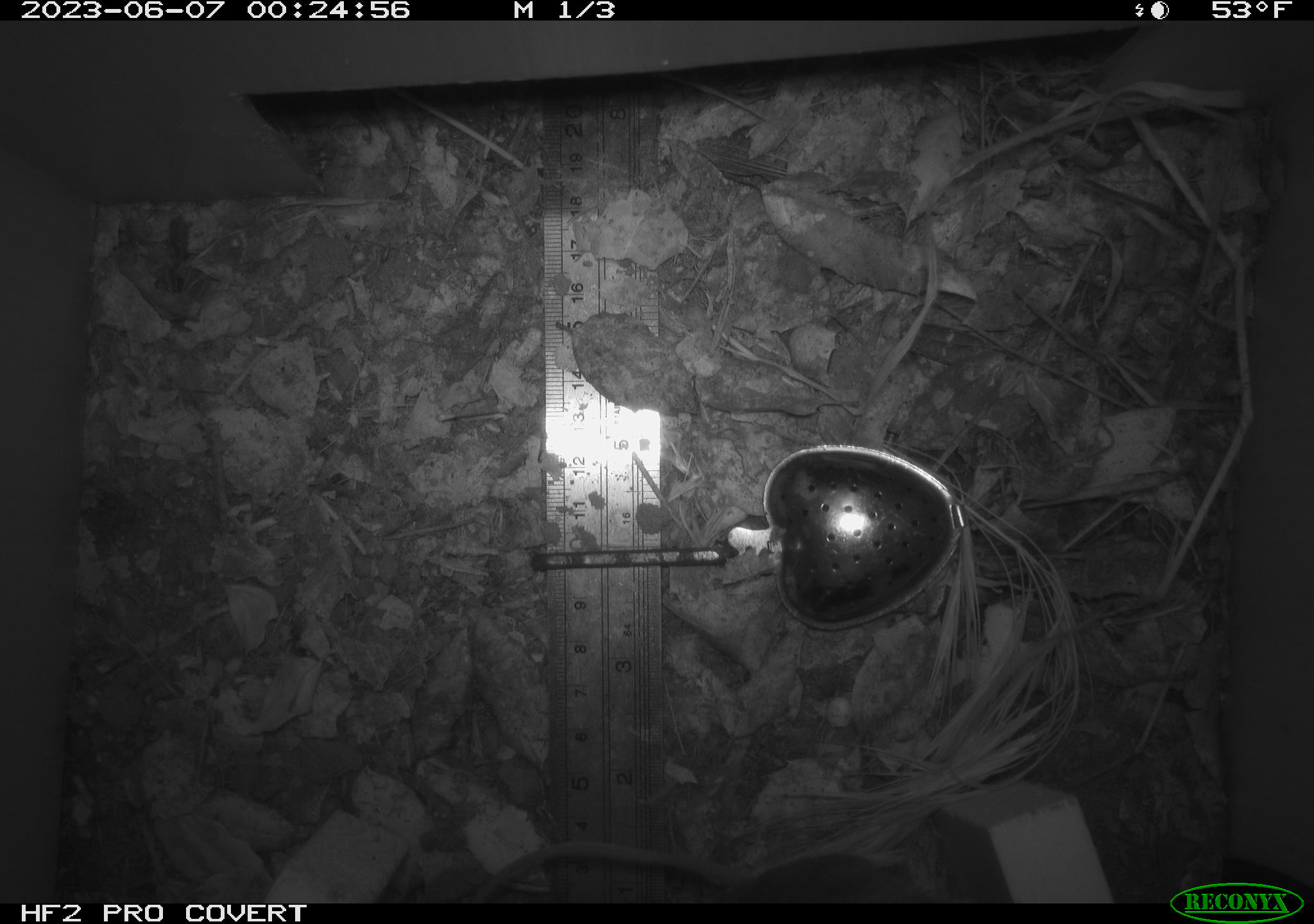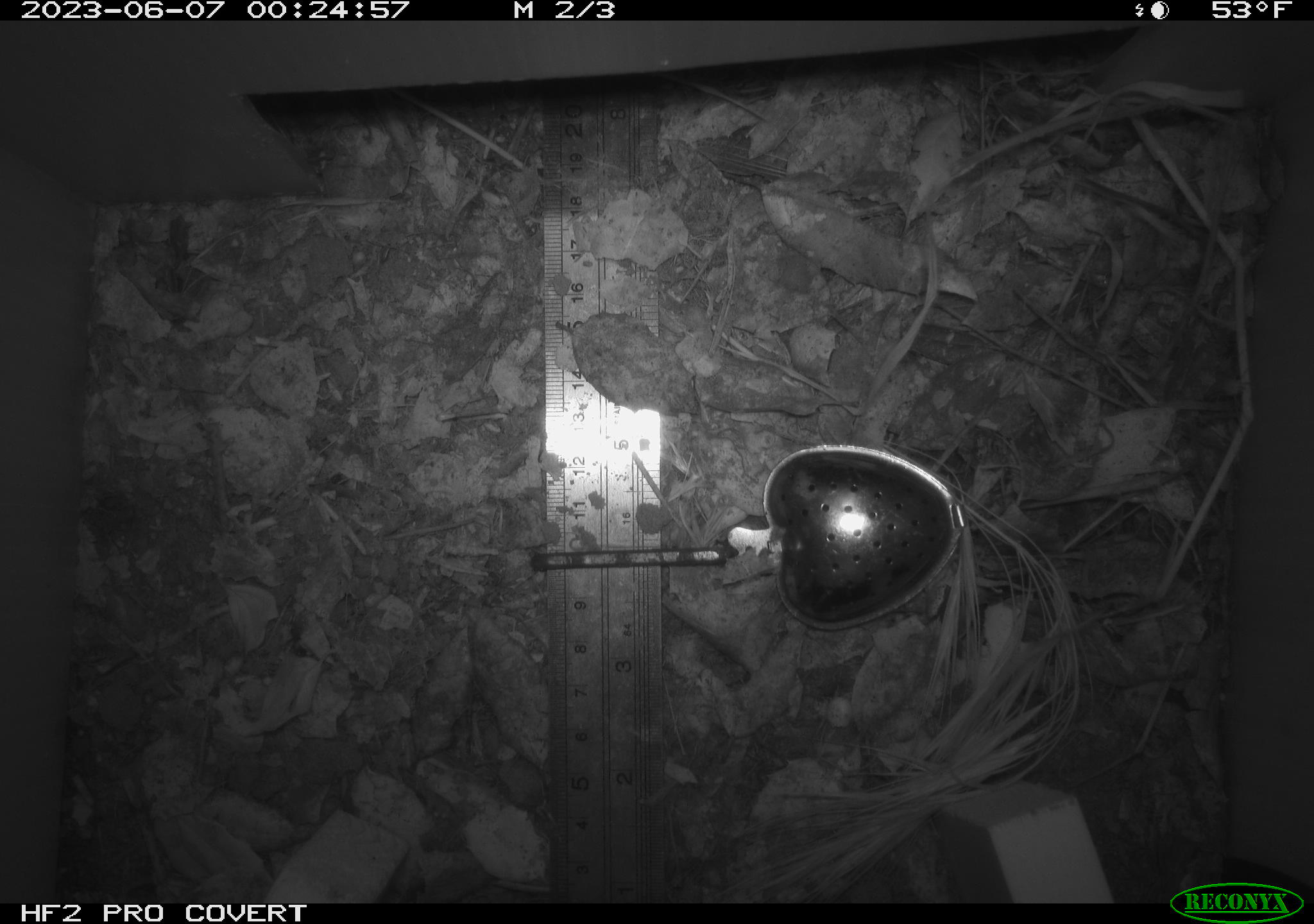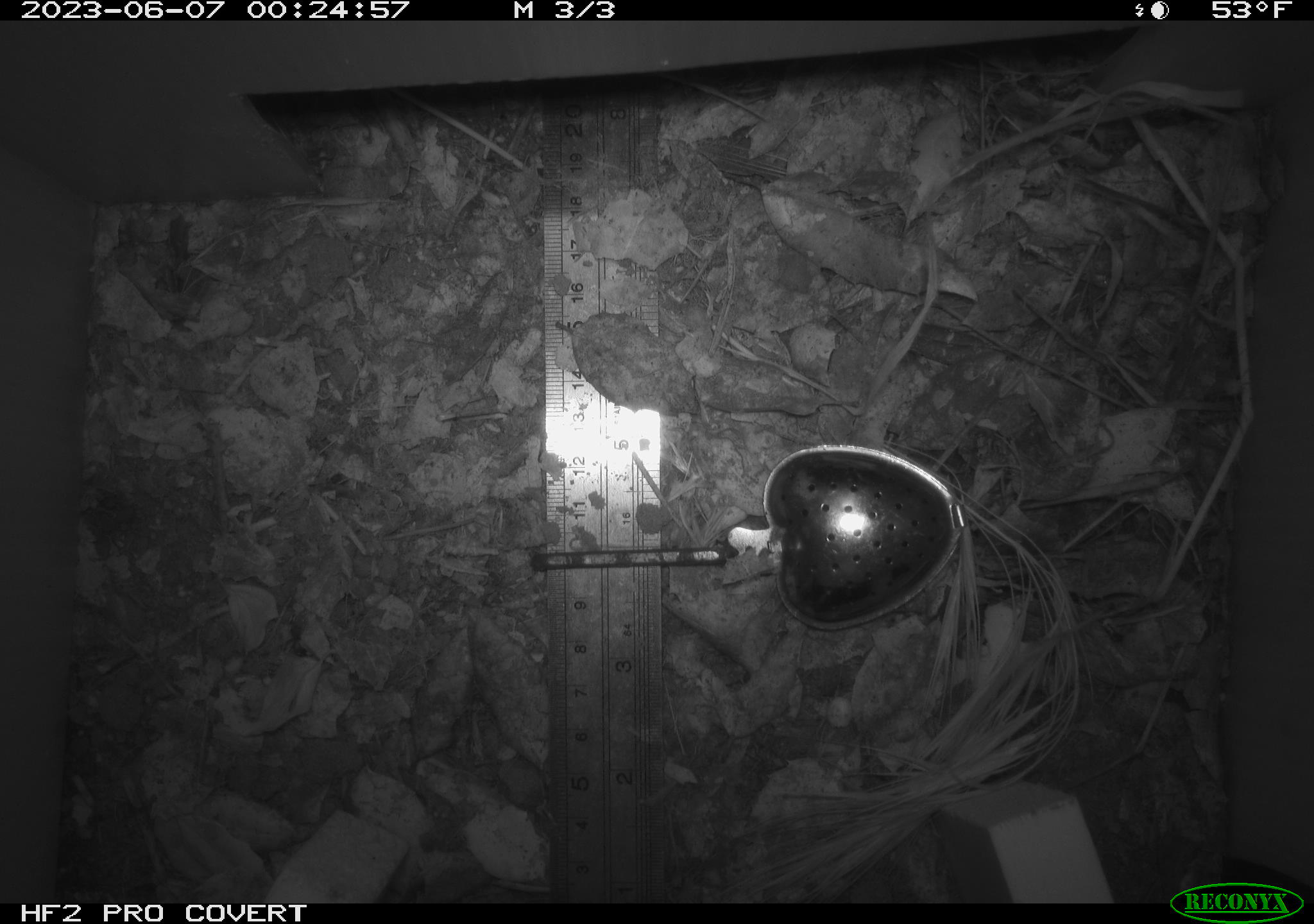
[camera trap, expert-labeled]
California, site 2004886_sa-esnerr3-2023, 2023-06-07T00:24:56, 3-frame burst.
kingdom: Animalia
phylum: Chordata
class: Mammalia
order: Rodentia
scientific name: Rodentia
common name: mouse species